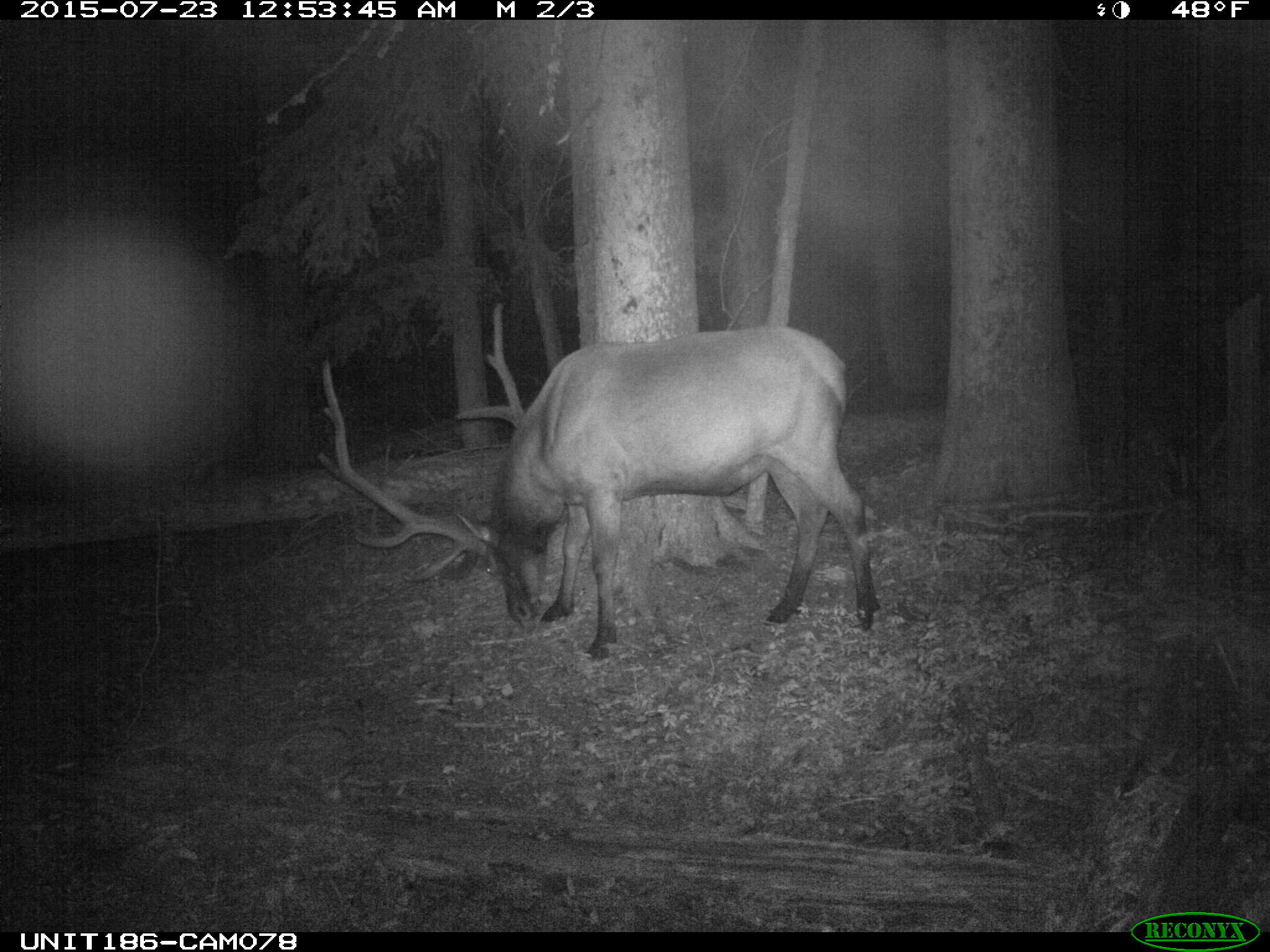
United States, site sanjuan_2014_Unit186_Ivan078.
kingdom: Animalia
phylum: Chordata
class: Mammalia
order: Artiodactyla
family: Cervidae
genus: Cervus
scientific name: Cervus elaphus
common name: red deer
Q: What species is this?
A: Cervus elaphus (red deer).